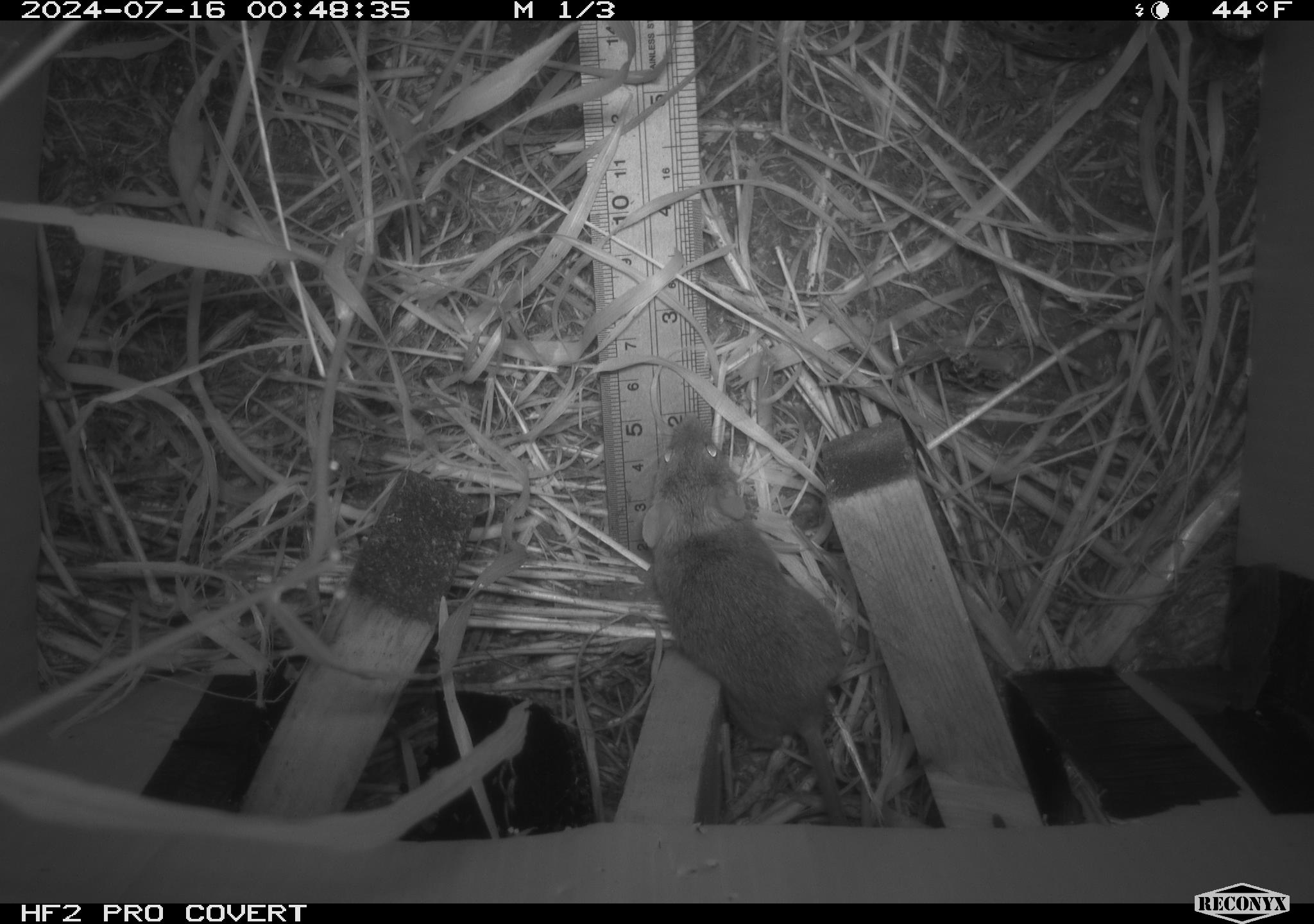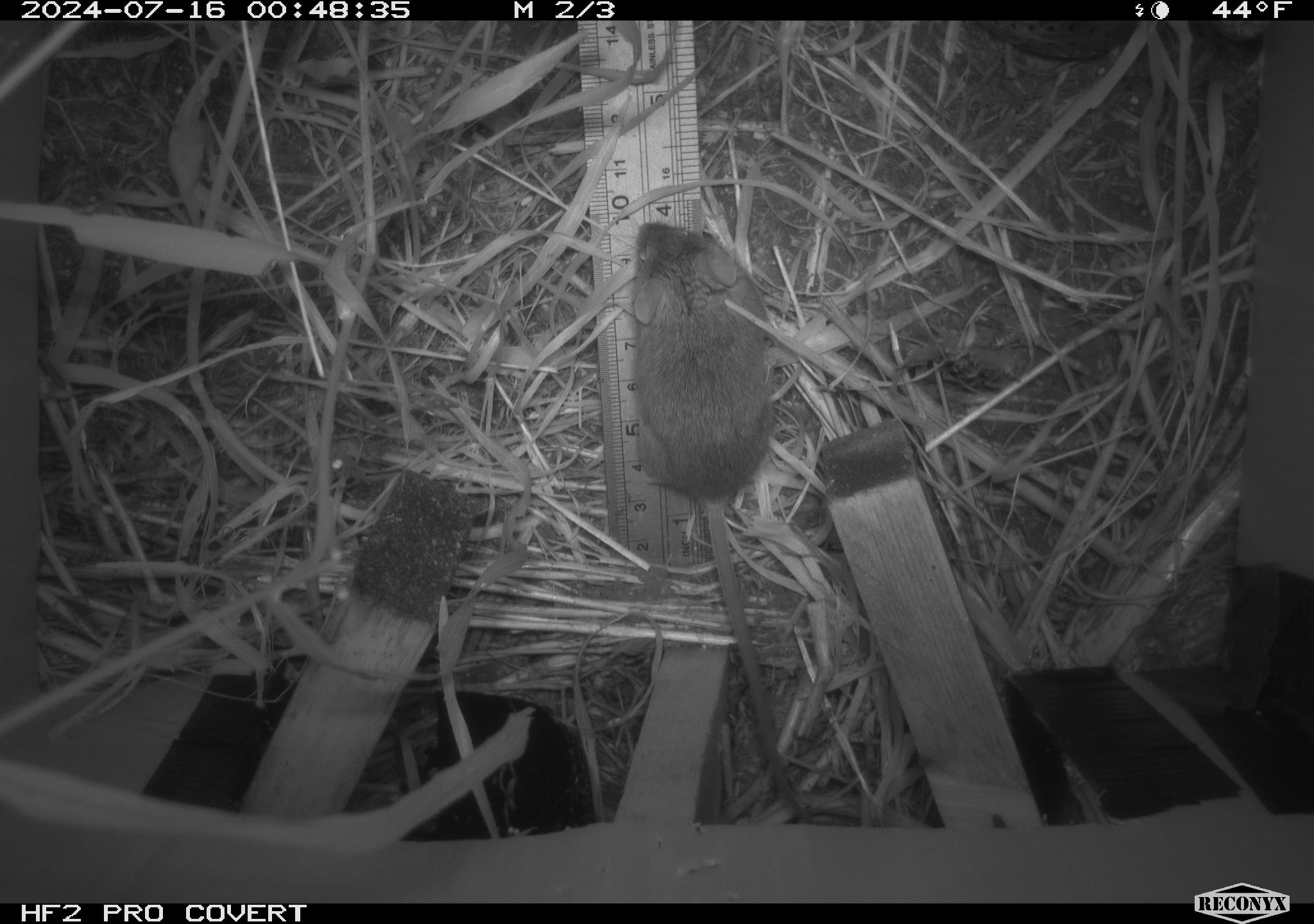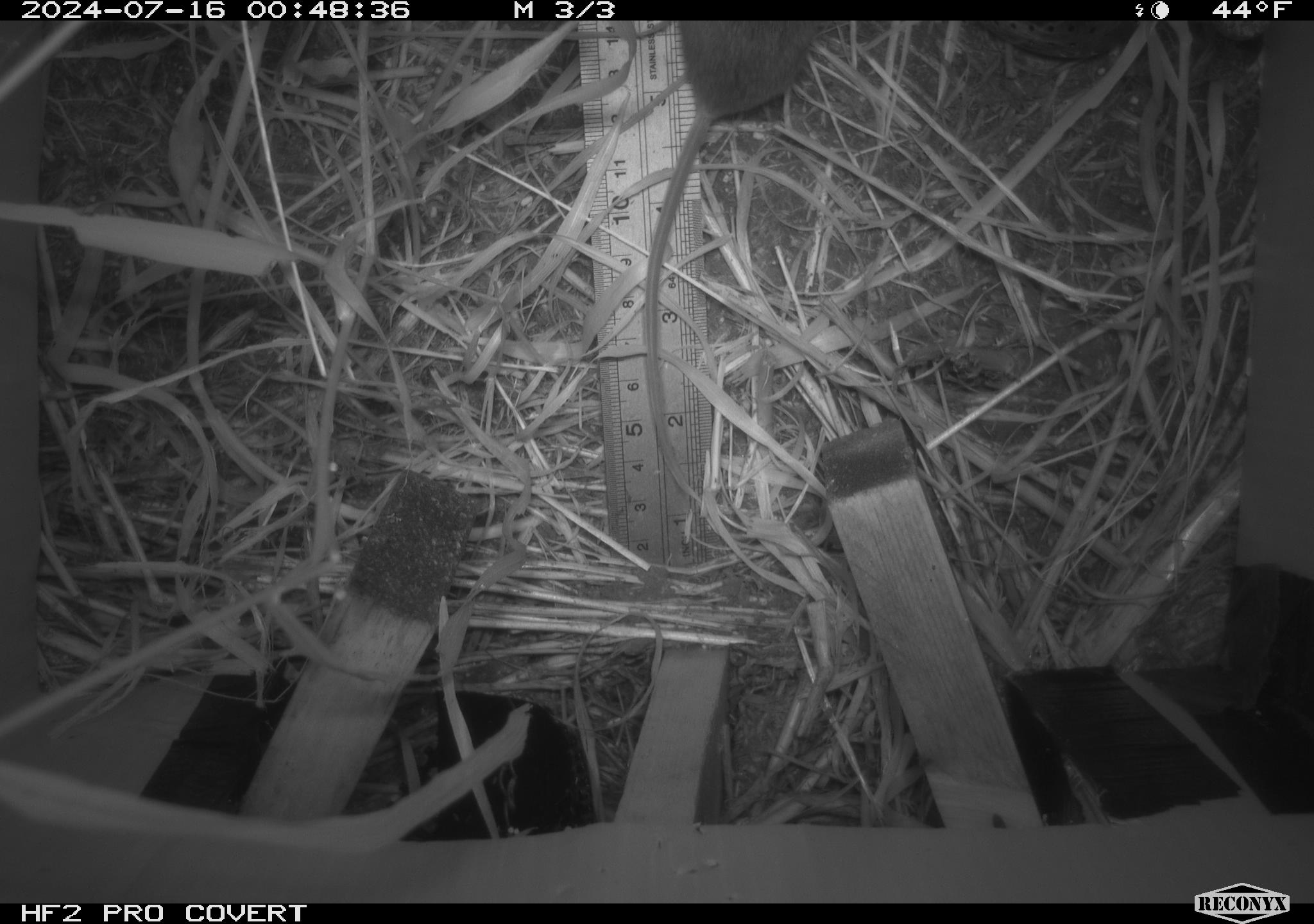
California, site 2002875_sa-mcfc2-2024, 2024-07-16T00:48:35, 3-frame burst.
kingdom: Animalia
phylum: Chordata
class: Mammalia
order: Rodentia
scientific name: Rodentia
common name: rodent